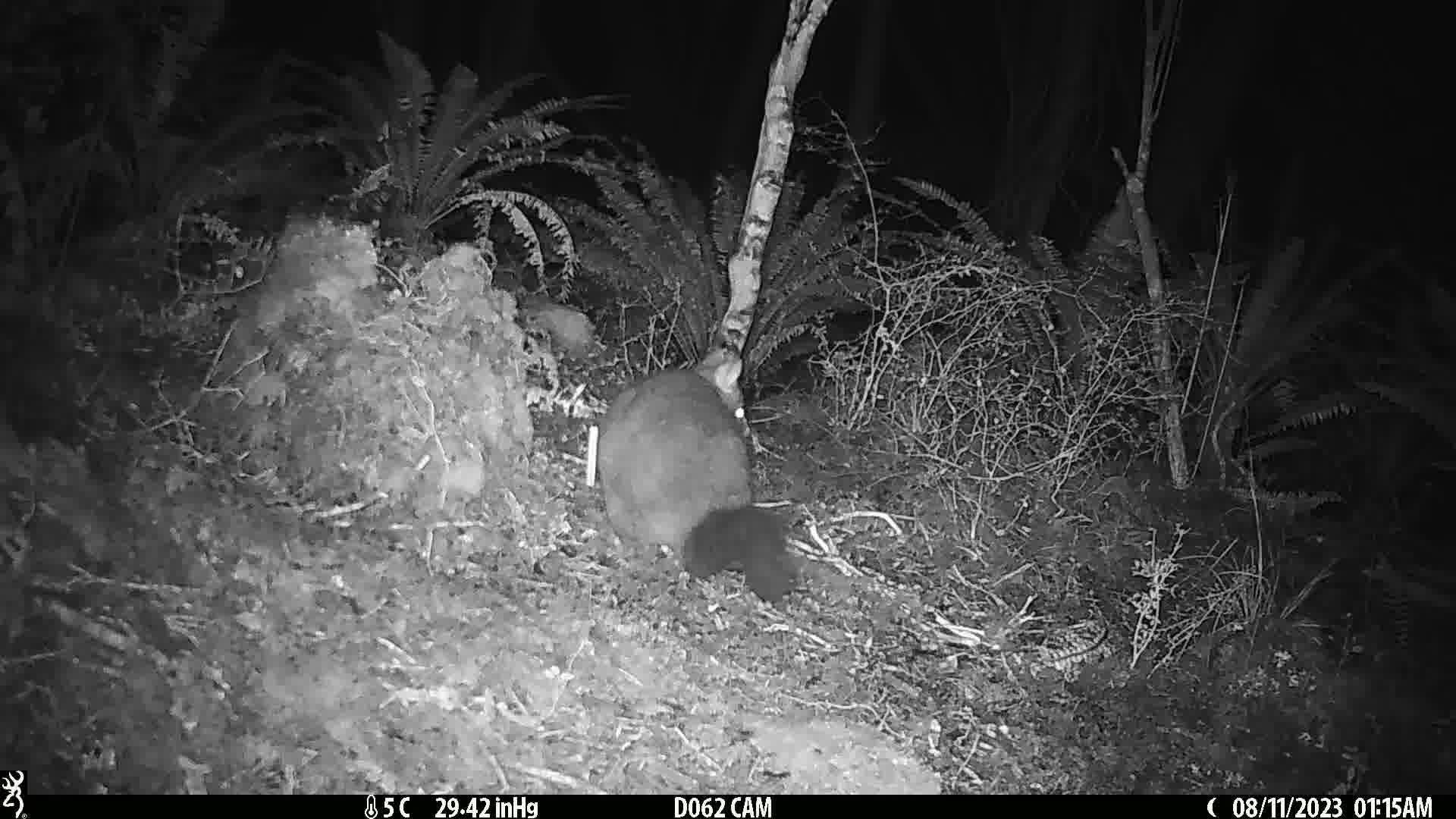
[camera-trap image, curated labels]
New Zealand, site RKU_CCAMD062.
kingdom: Animalia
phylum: Chordata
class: Mammalia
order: Diprotodontia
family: Phalangeridae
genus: Trichosurus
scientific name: Trichosurus vulpecula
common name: common brushtail possum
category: possum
Possum (common brushtail possum) (Trichosurus vulpecula).